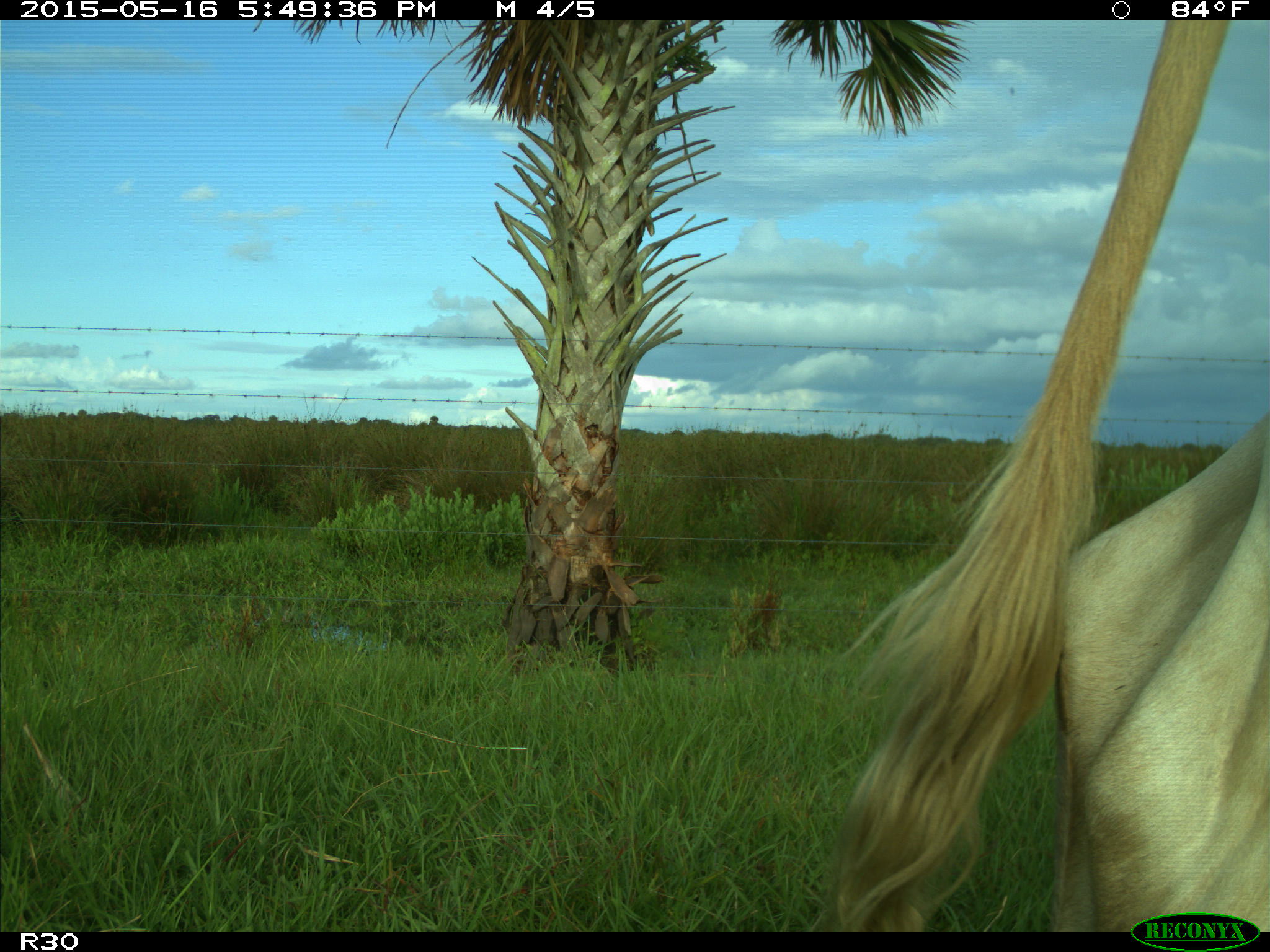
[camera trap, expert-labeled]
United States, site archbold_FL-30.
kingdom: Animalia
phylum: Chordata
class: Mammalia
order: Artiodactyla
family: Bovidae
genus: Bos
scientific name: Bos taurus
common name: domestic cow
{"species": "Bos taurus (domestic cow)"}